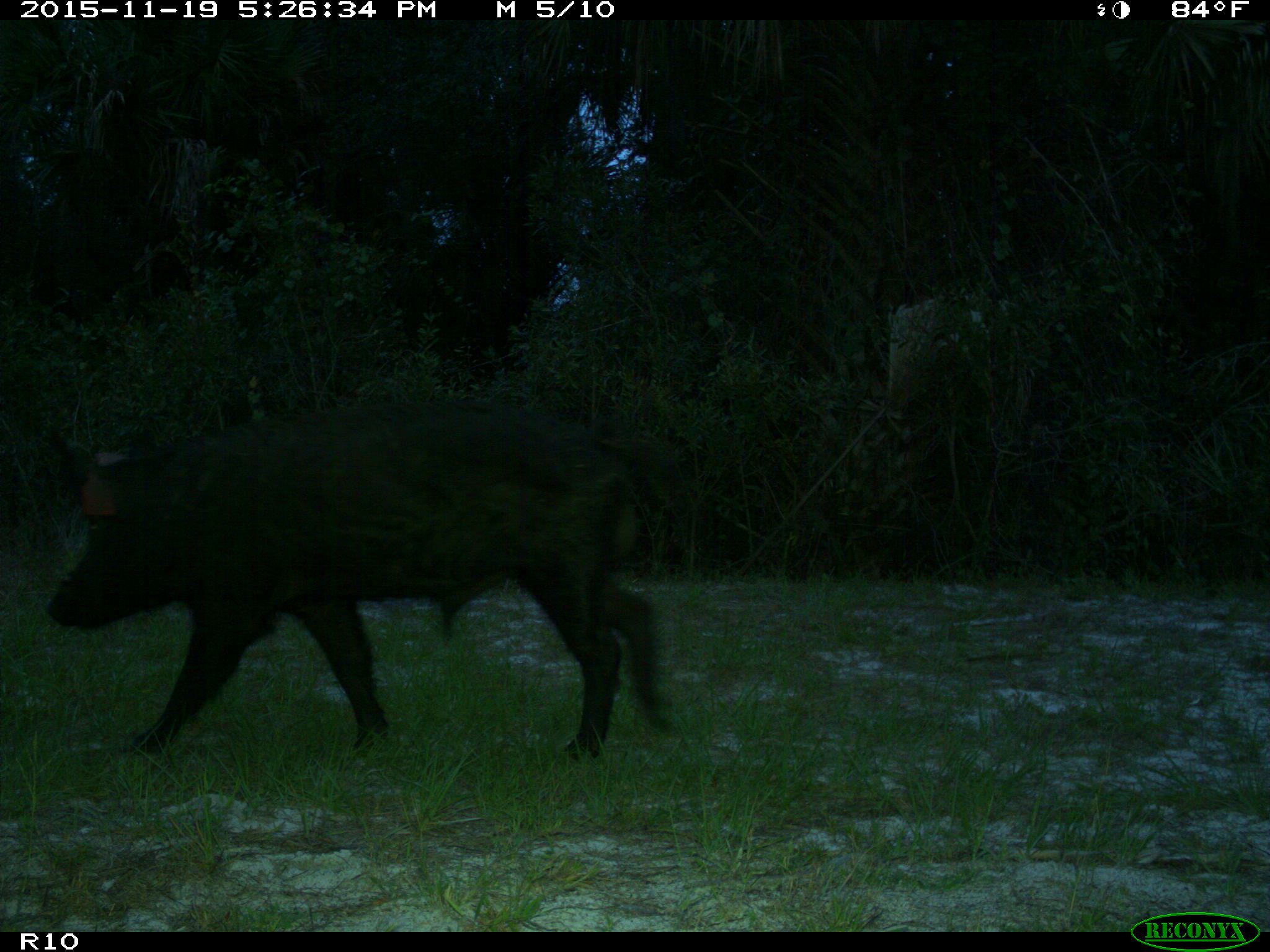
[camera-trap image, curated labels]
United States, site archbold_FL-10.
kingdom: Animalia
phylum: Chordata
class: Mammalia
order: Artiodactyla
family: Suidae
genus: Sus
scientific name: Sus scrofa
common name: wild boar